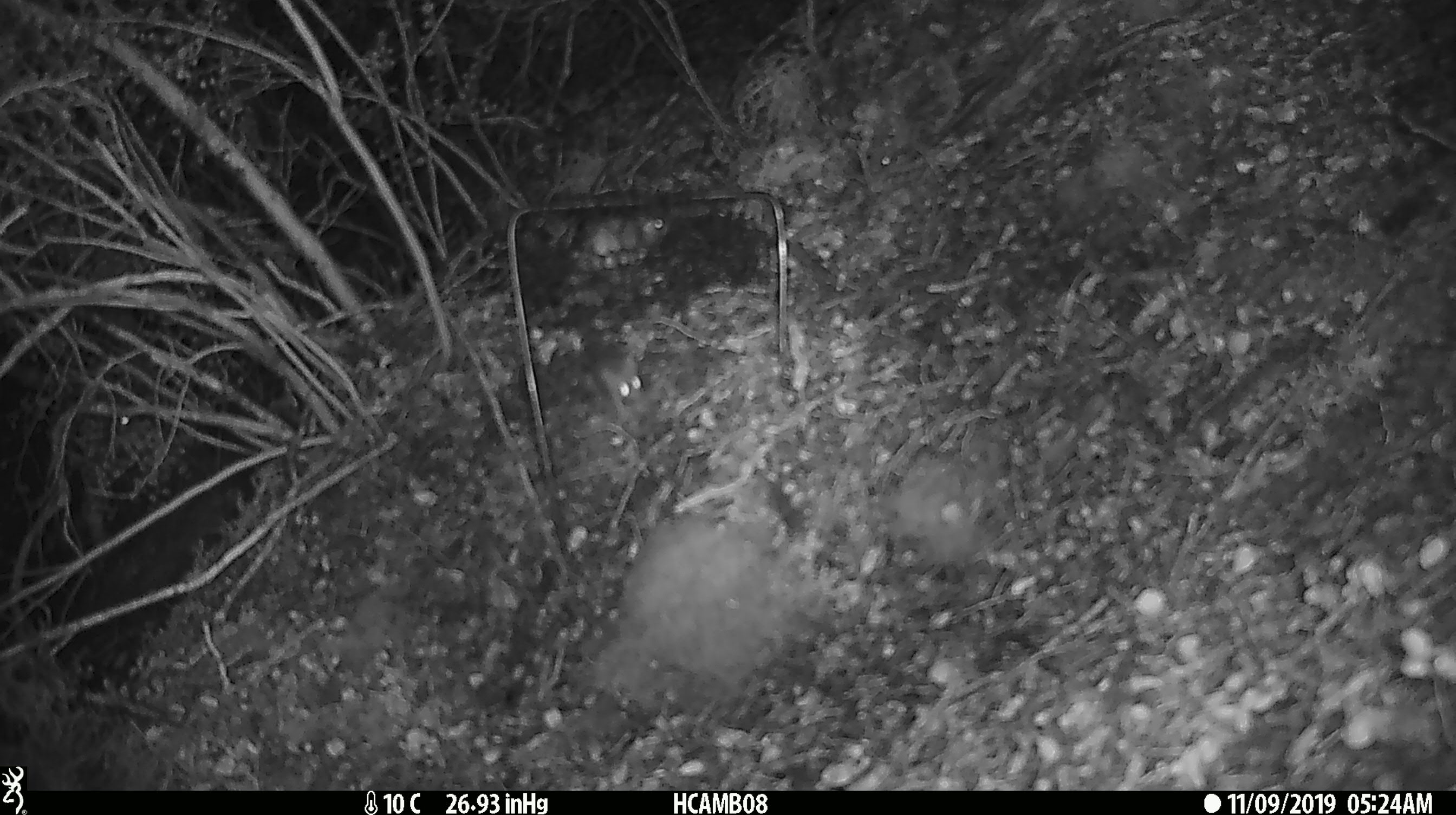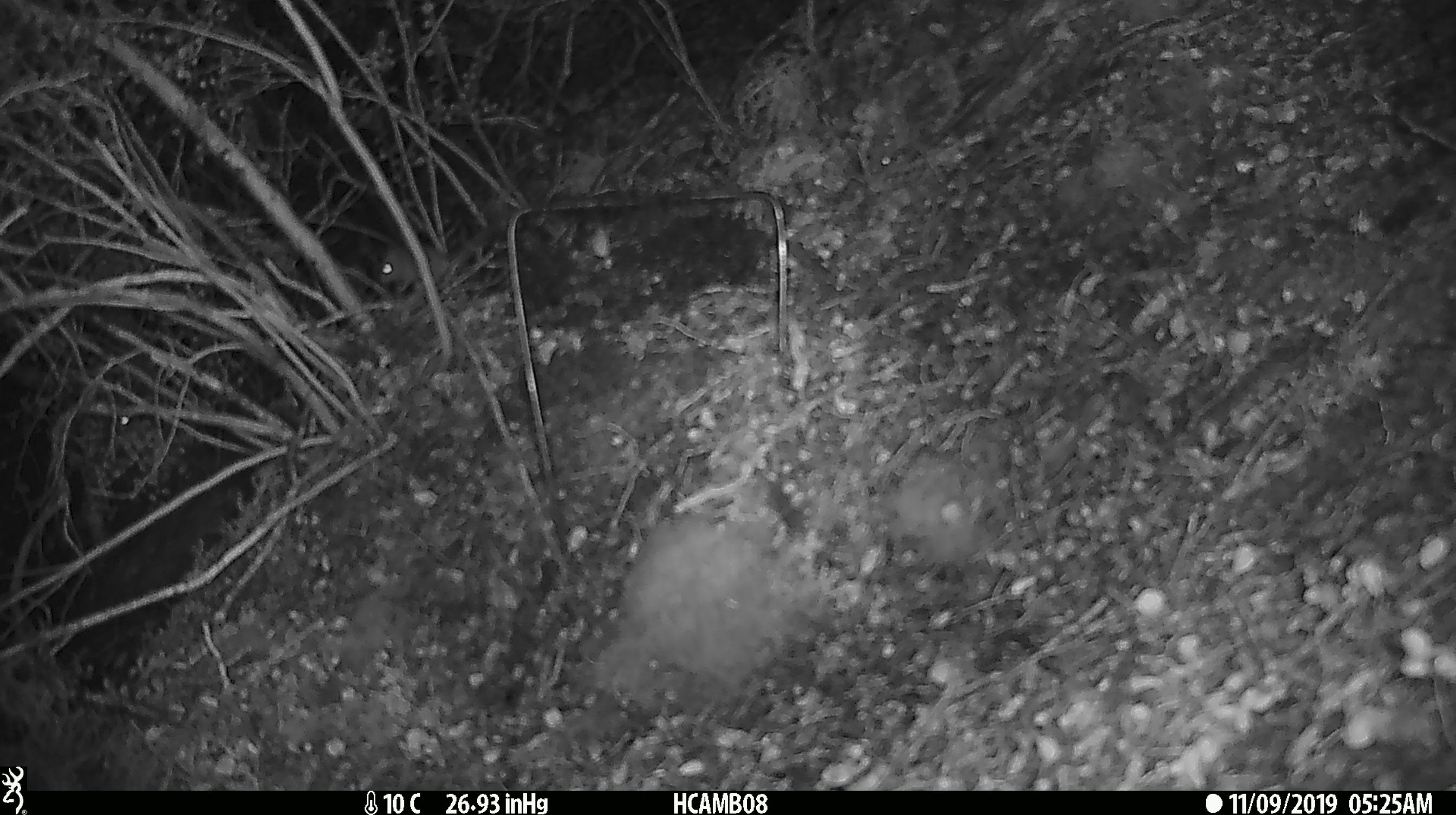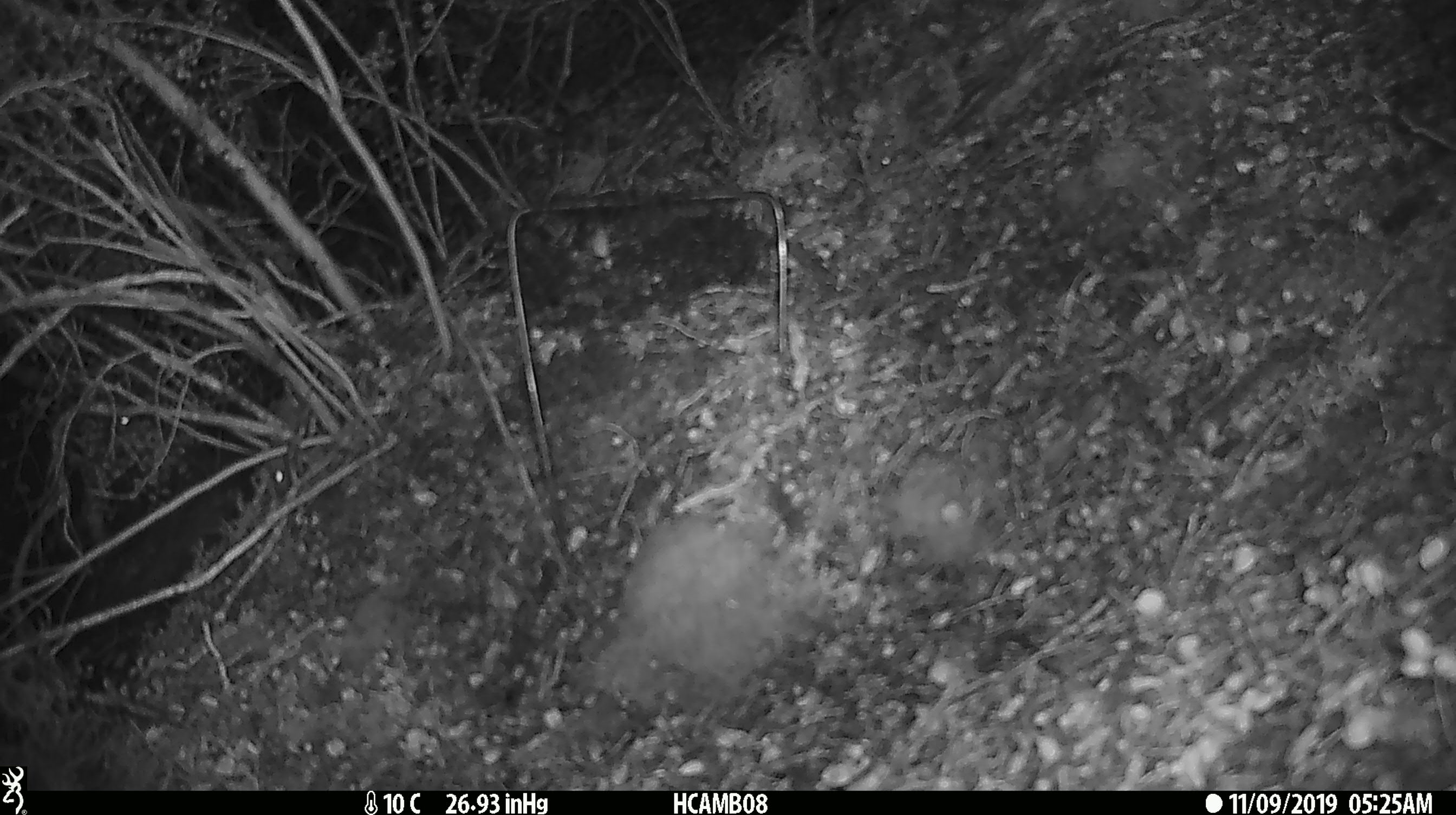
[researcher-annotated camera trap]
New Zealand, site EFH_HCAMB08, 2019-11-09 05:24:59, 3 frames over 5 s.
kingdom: Animalia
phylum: Chordata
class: Mammalia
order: Rodentia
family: Muridae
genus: Mus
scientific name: Mus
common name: mouse